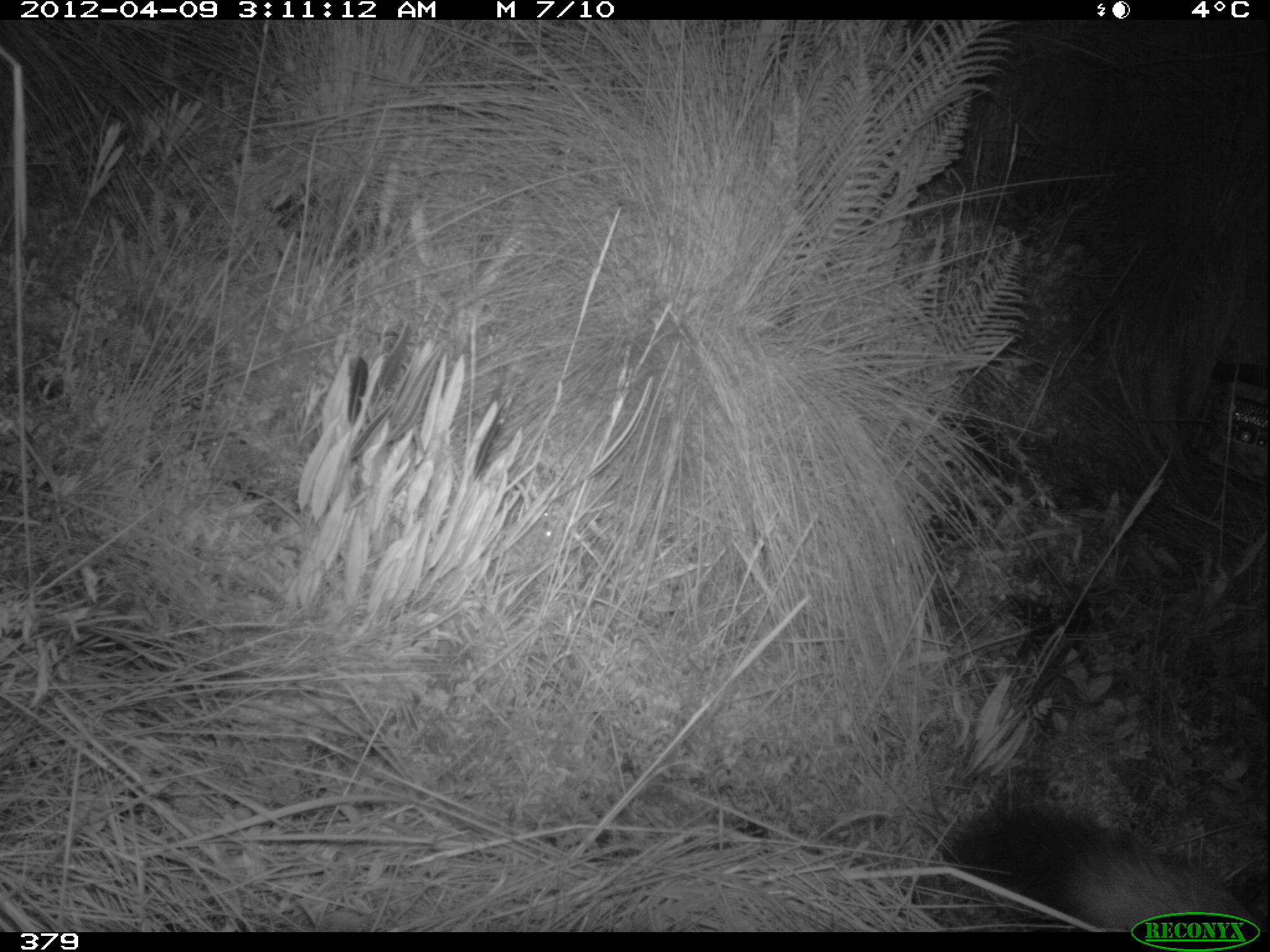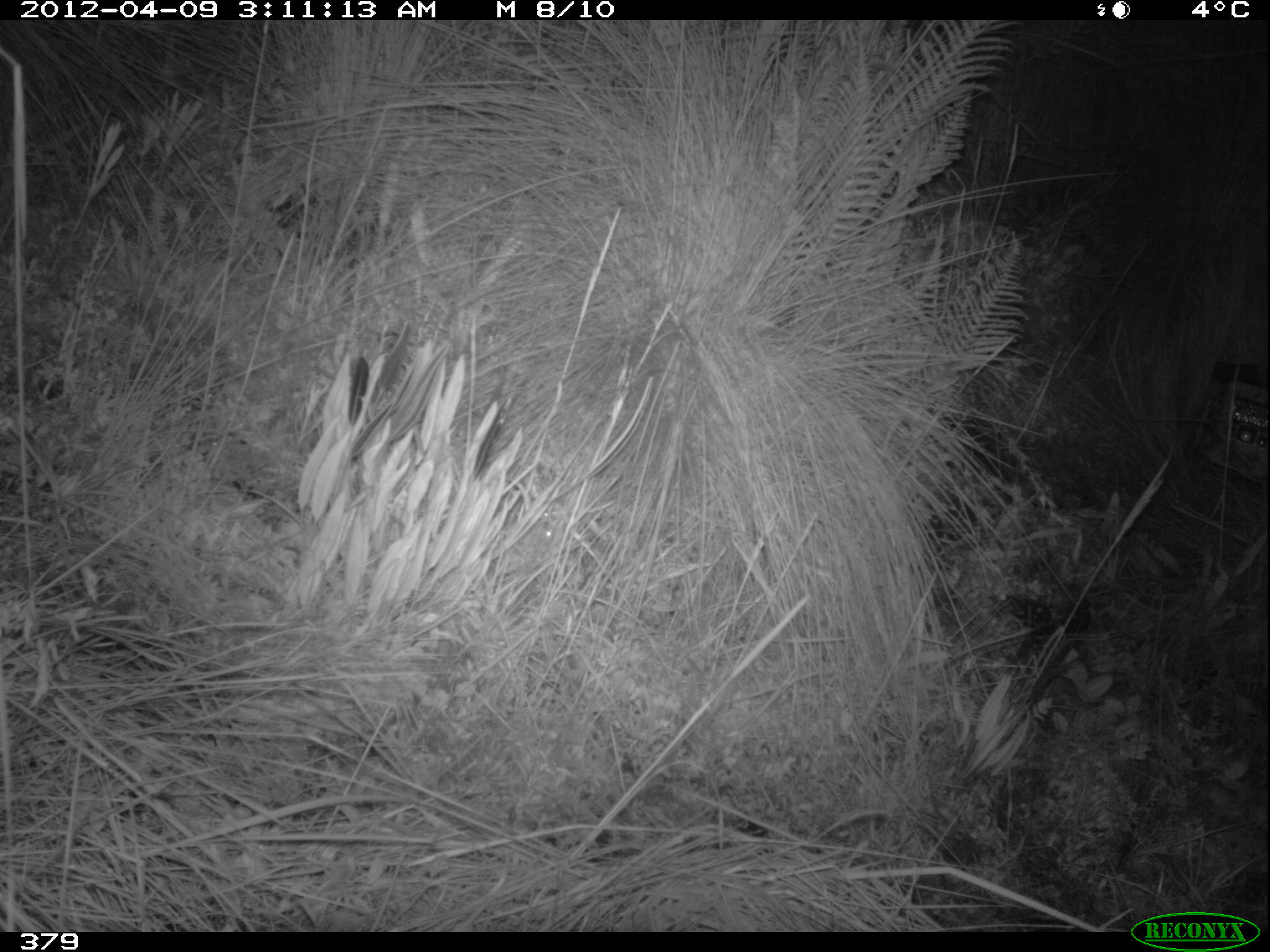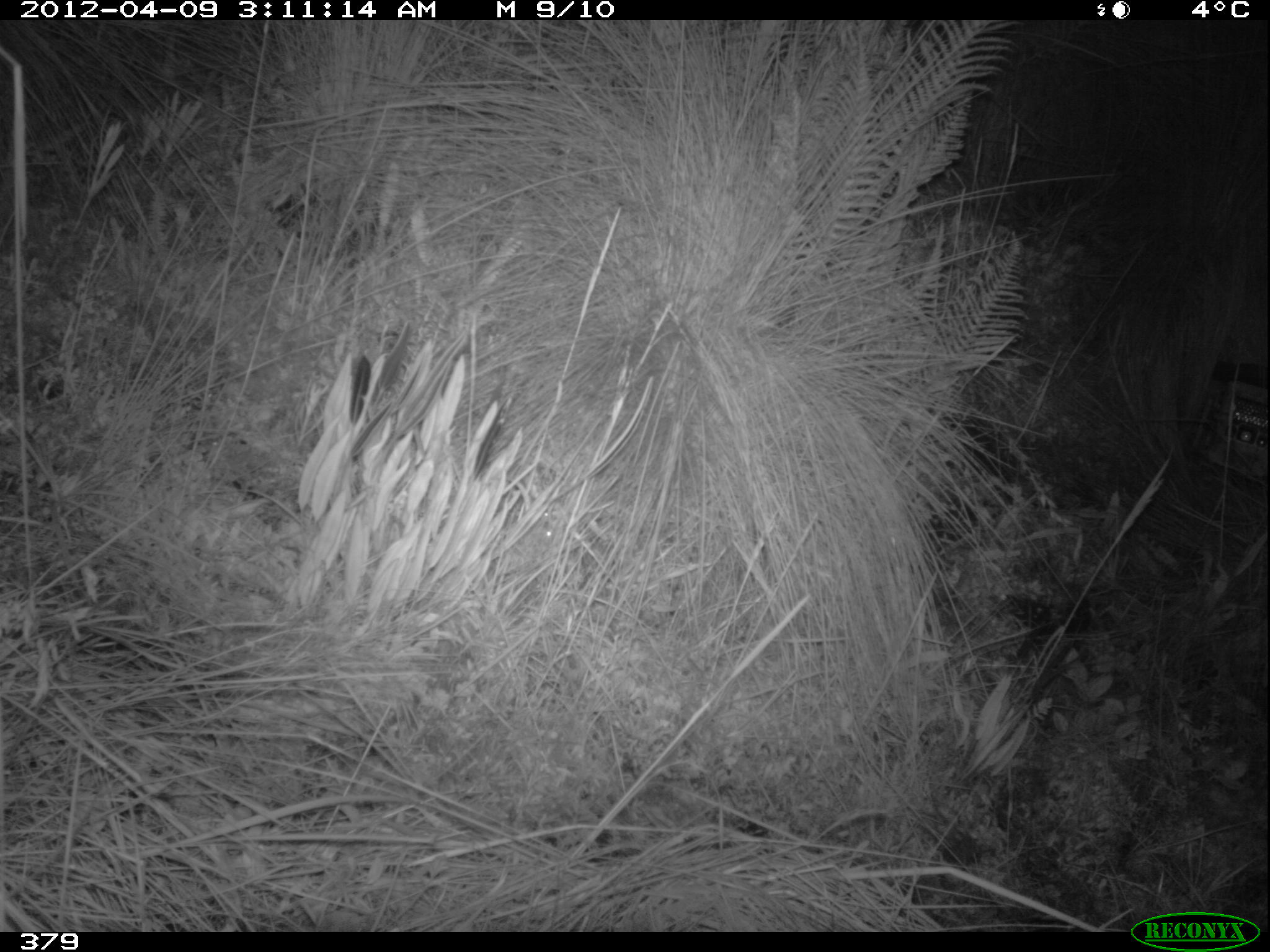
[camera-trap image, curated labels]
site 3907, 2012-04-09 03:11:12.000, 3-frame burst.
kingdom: Animalia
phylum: Chordata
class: Mammalia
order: Carnivora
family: Canidae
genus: Lycalopex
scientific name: Lycalopex culpaeus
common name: culpeo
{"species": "Lycalopex culpaeus (culpeo)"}